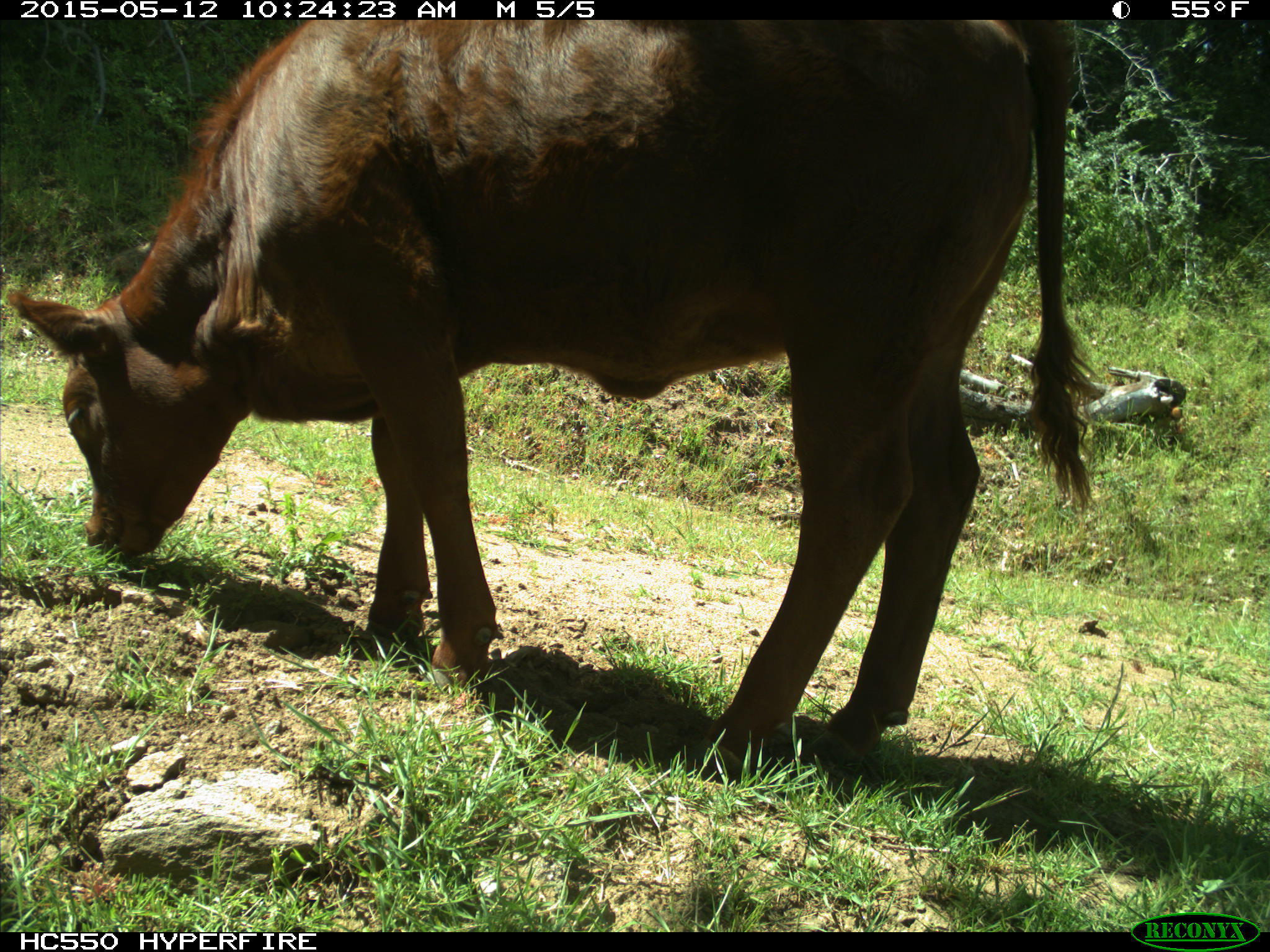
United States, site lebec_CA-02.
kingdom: Animalia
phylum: Chordata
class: Mammalia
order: Artiodactyla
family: Bovidae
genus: Bos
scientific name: Bos taurus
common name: domestic cow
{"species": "Bos taurus (domestic cow)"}